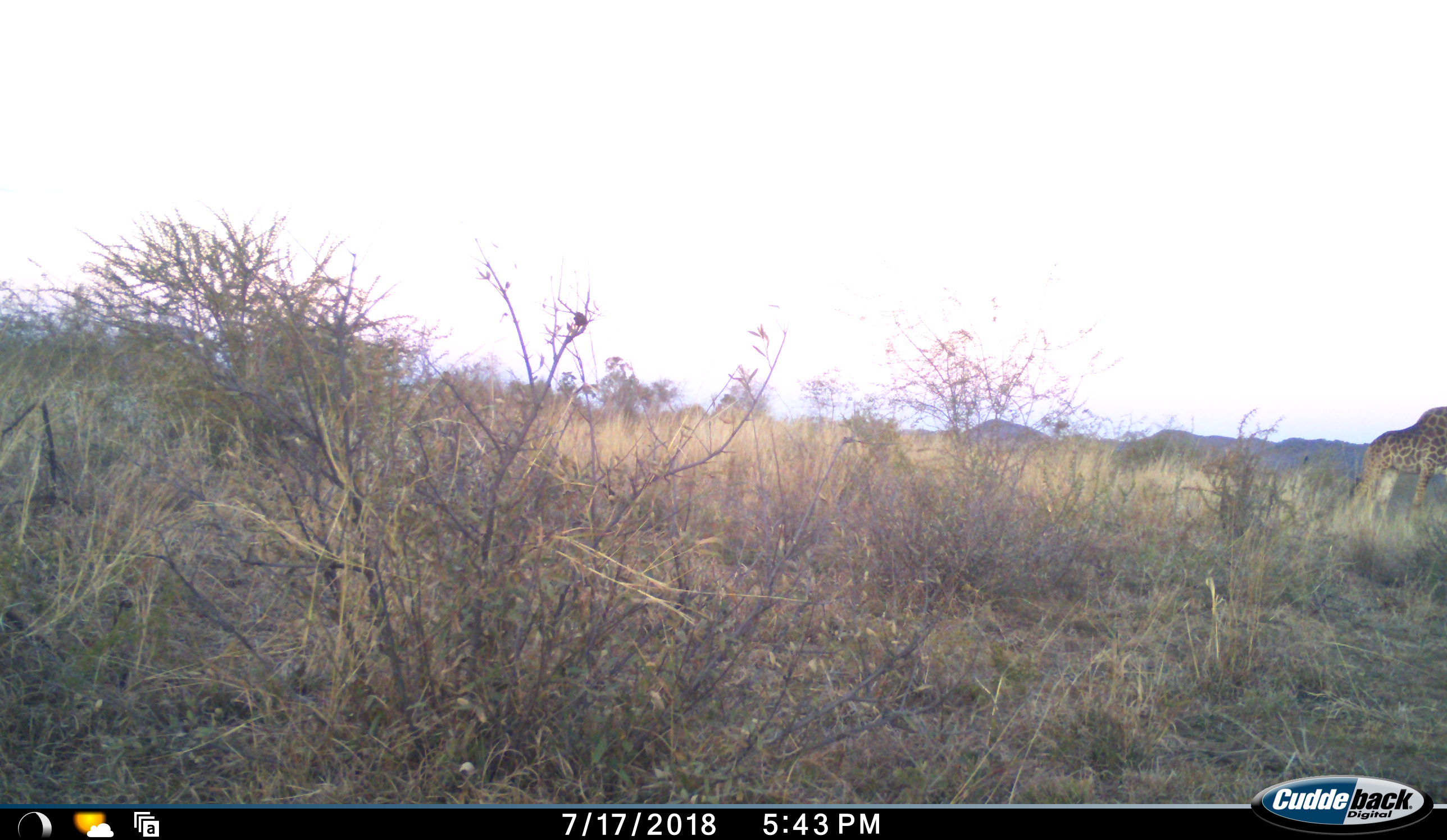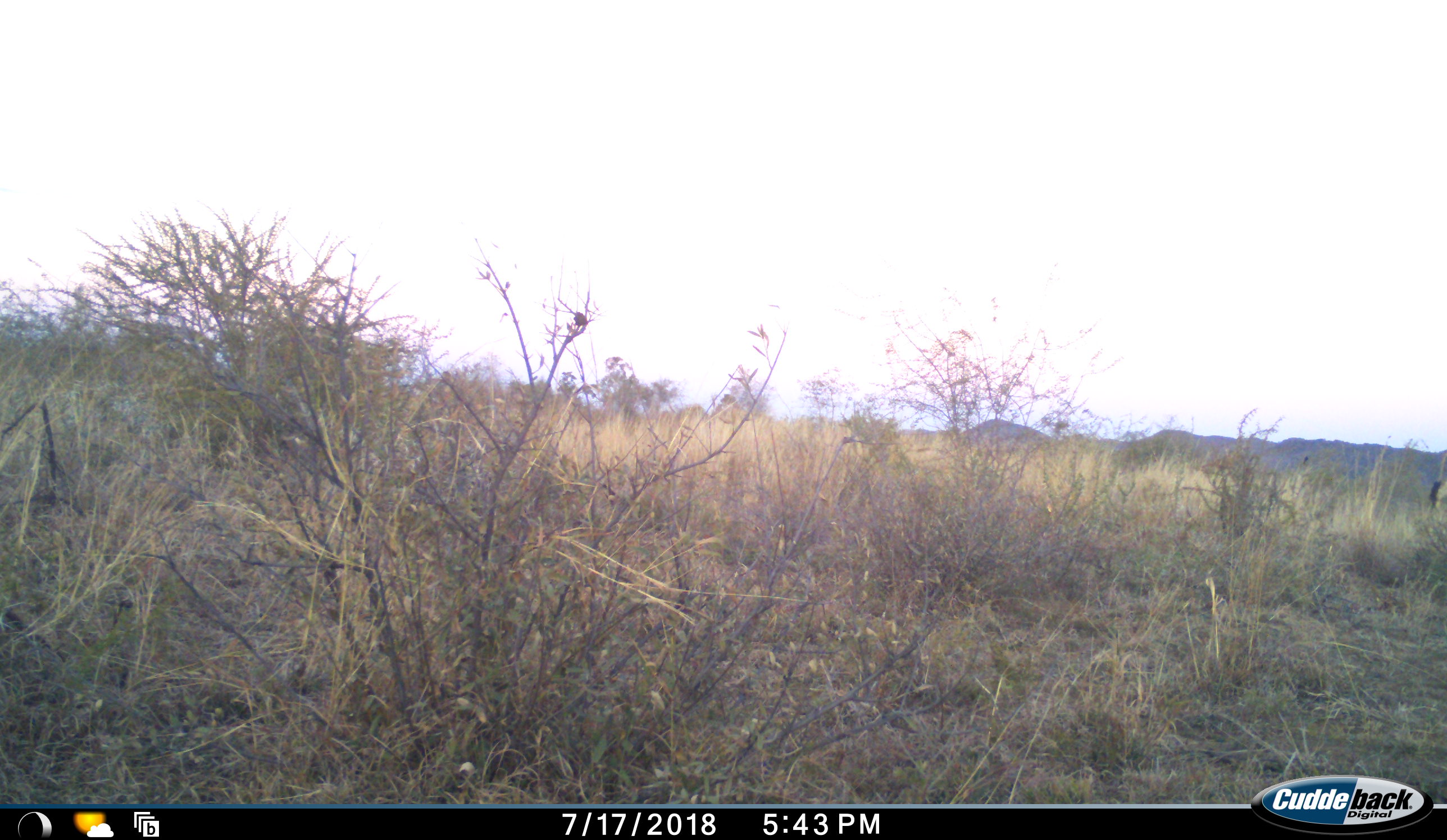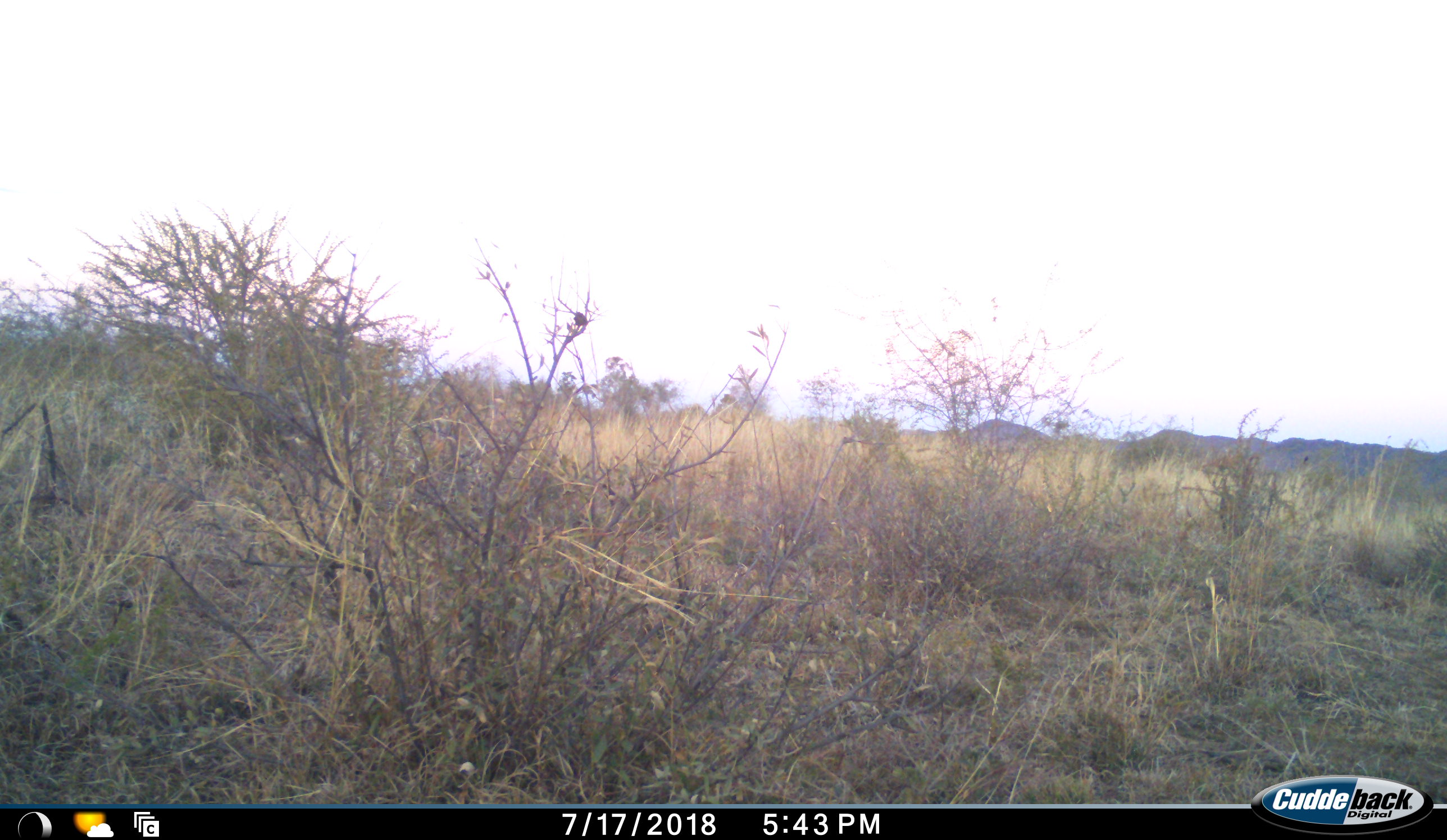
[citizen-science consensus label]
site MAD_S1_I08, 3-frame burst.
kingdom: Animalia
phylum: Chordata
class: Mammalia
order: Artiodactyla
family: Giraffidae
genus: Giraffa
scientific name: Giraffa camelopardalis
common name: giraffe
Giraffe (Giraffa camelopardalis), count 1. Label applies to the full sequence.